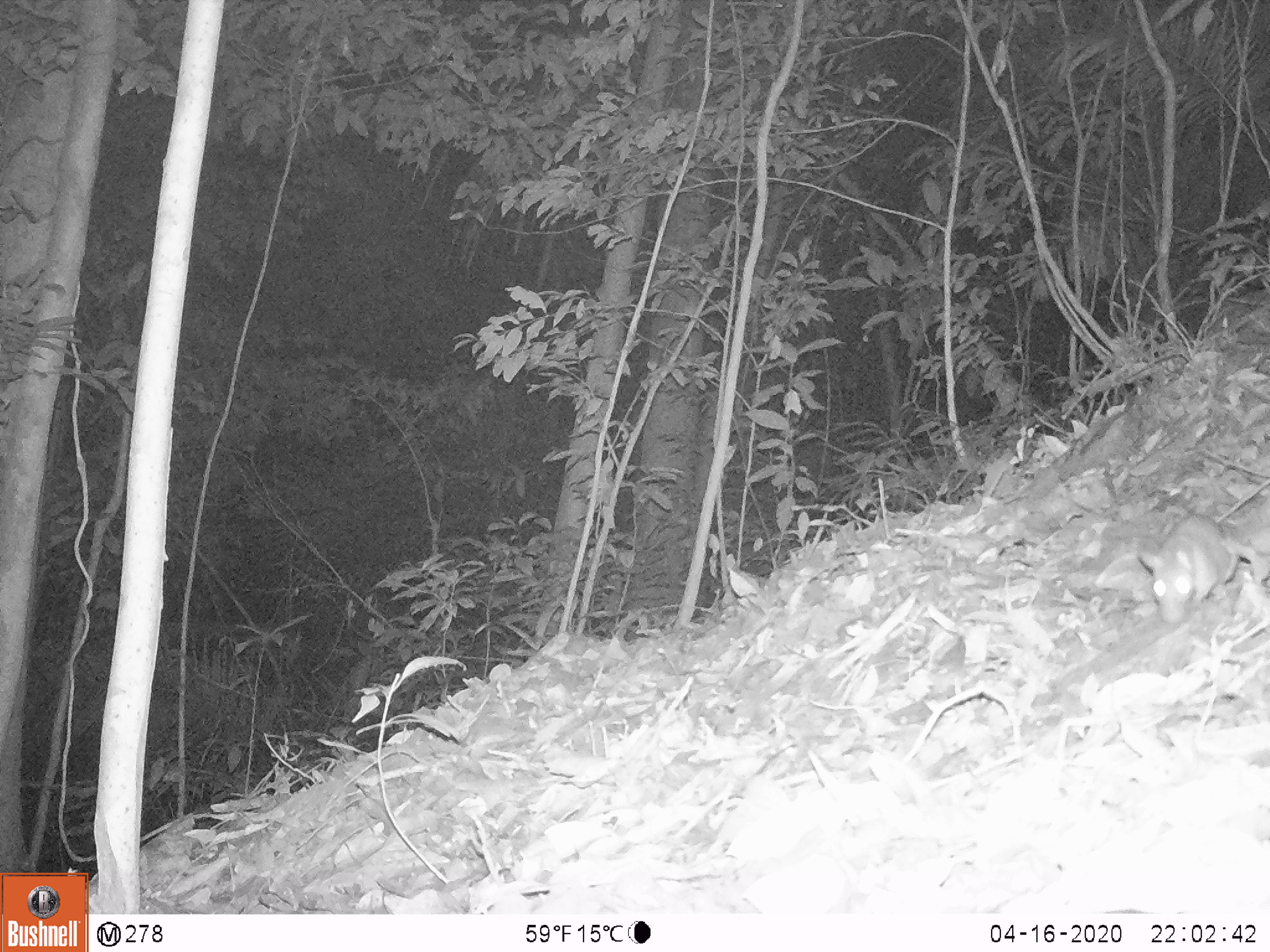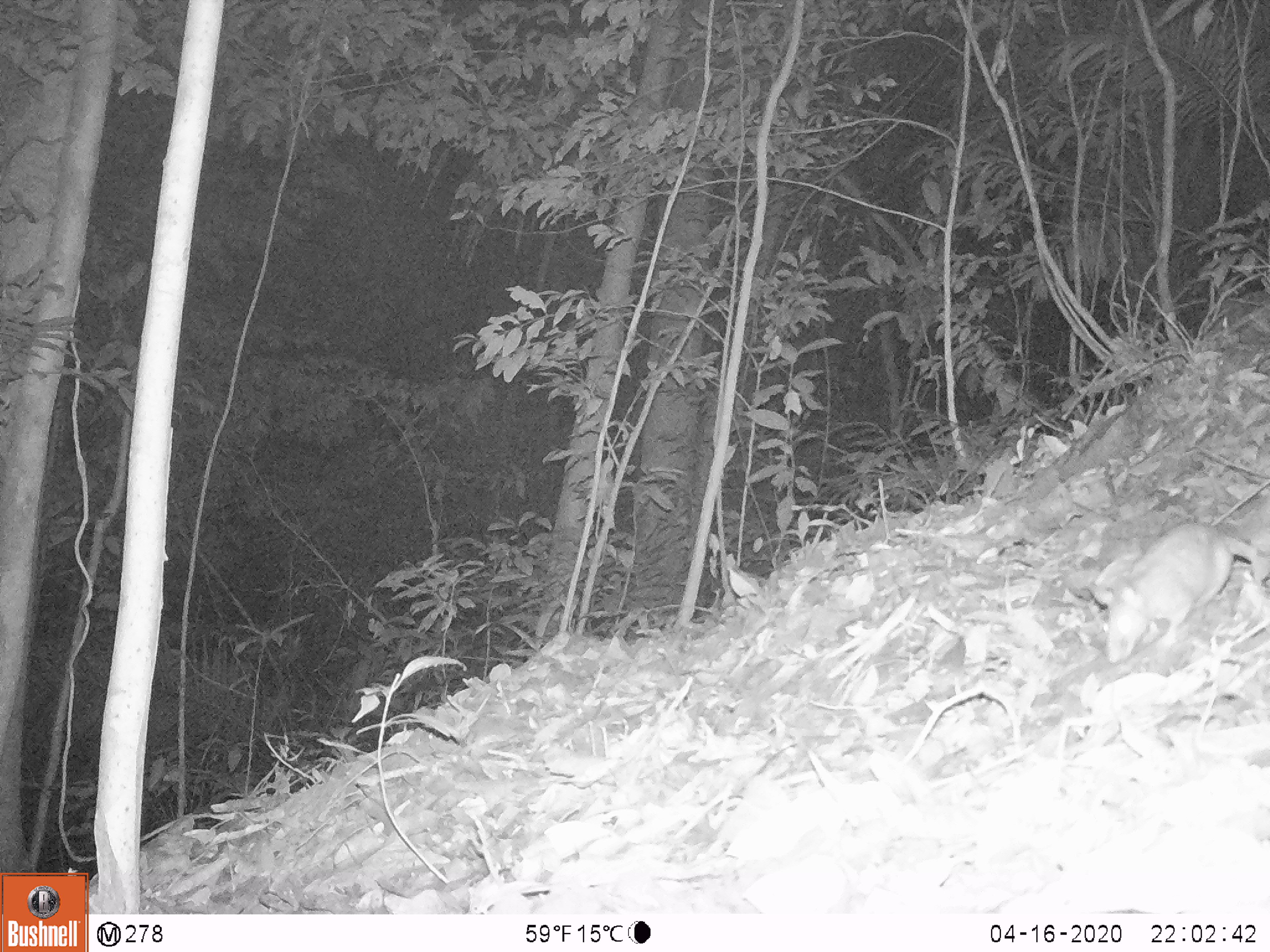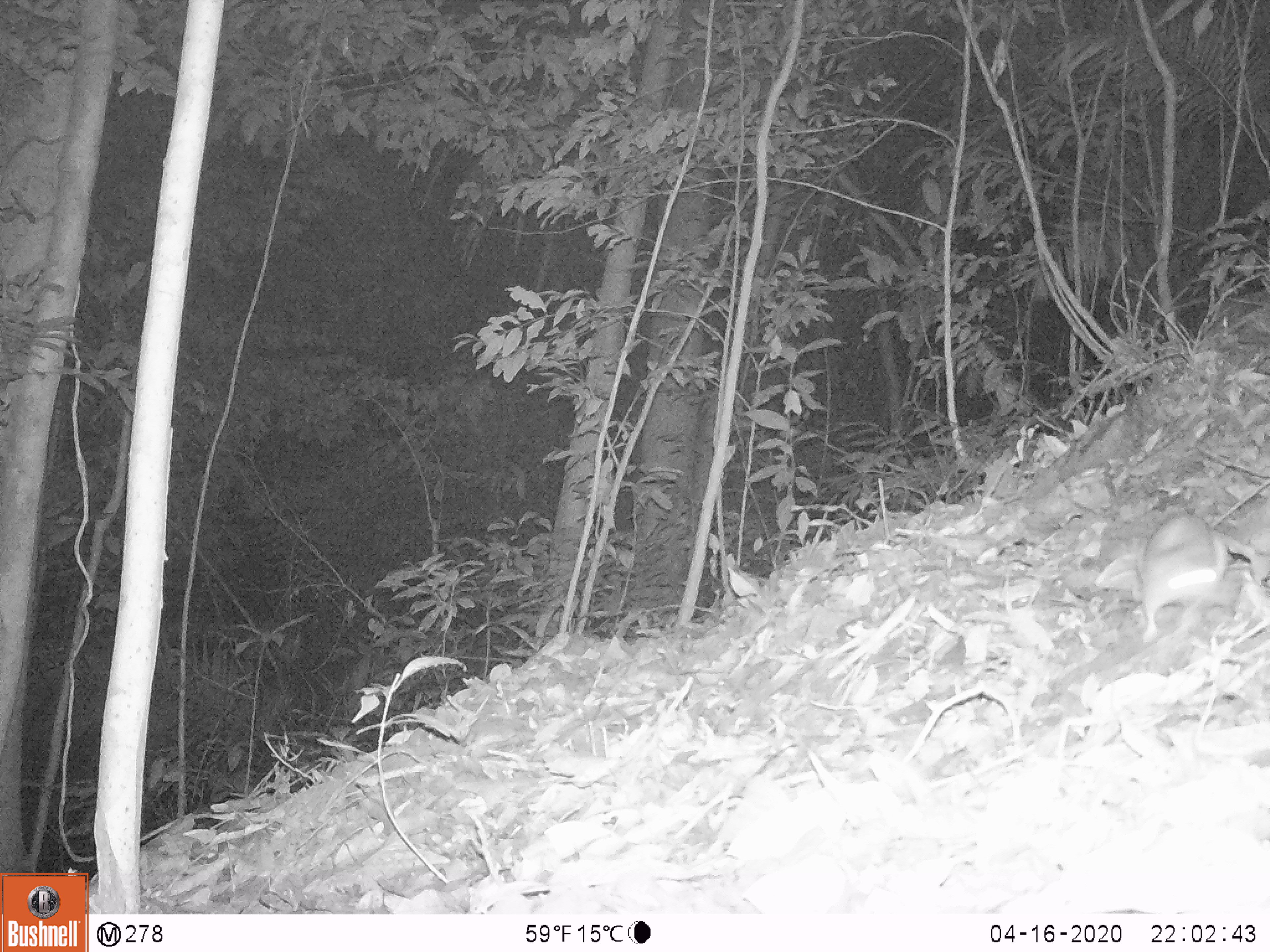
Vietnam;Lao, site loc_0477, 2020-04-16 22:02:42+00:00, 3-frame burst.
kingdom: Animalia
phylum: Chordata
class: Mammalia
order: Rodentia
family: Muridae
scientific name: Muridae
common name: old-world mice and rats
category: unidentified murid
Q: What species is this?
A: Unidentified murid (old-world mice and rats) (Muridae).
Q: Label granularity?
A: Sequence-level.